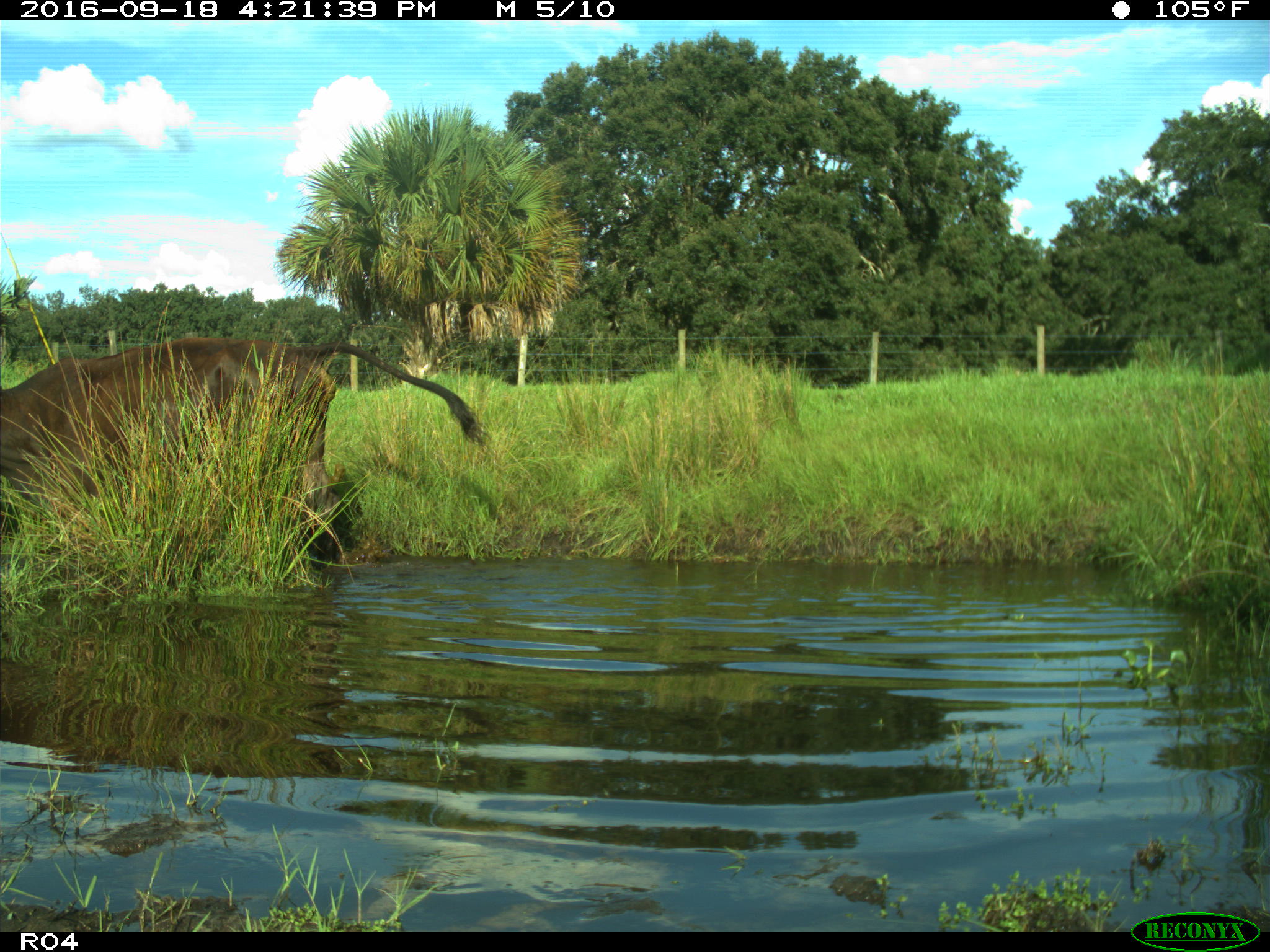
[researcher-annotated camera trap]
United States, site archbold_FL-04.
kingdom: Animalia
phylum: Chordata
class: Mammalia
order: Artiodactyla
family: Bovidae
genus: Bos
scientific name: Bos taurus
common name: domestic cow